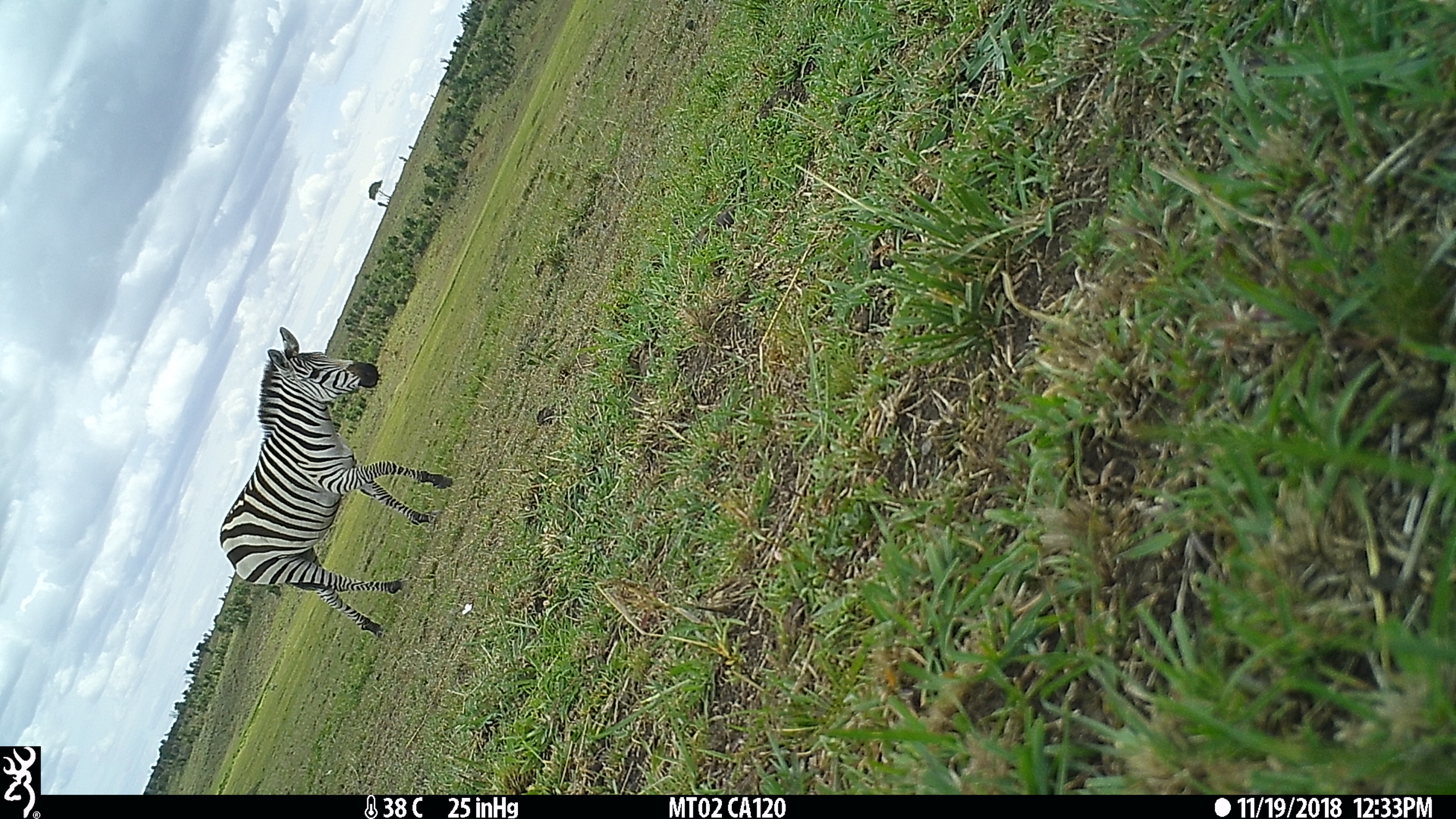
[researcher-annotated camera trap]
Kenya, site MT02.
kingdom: Animalia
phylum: Chordata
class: Mammalia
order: Perissodactyla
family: Equidae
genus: Equus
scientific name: Equus quagga burchellii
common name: burchell's zebra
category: zebra